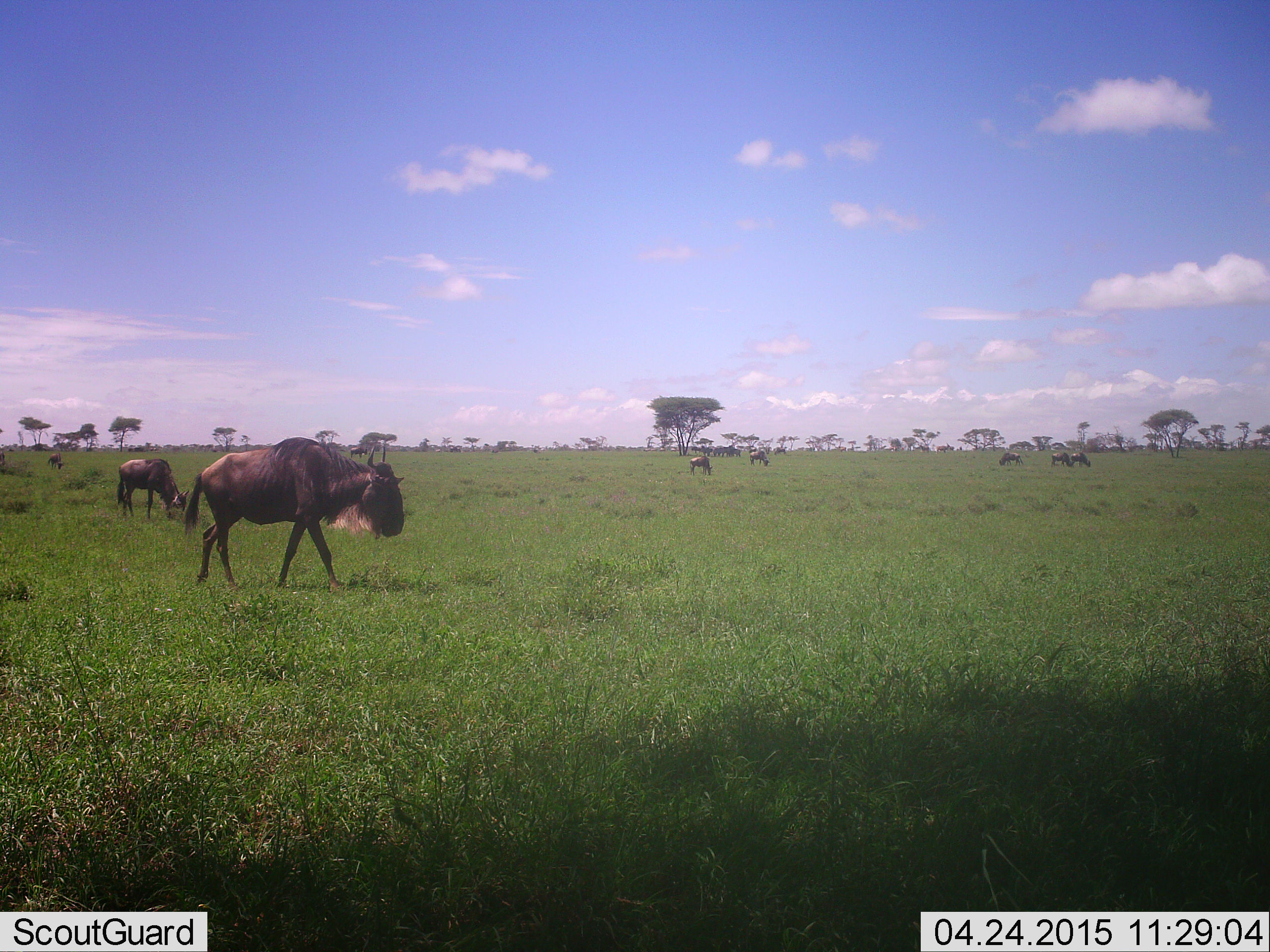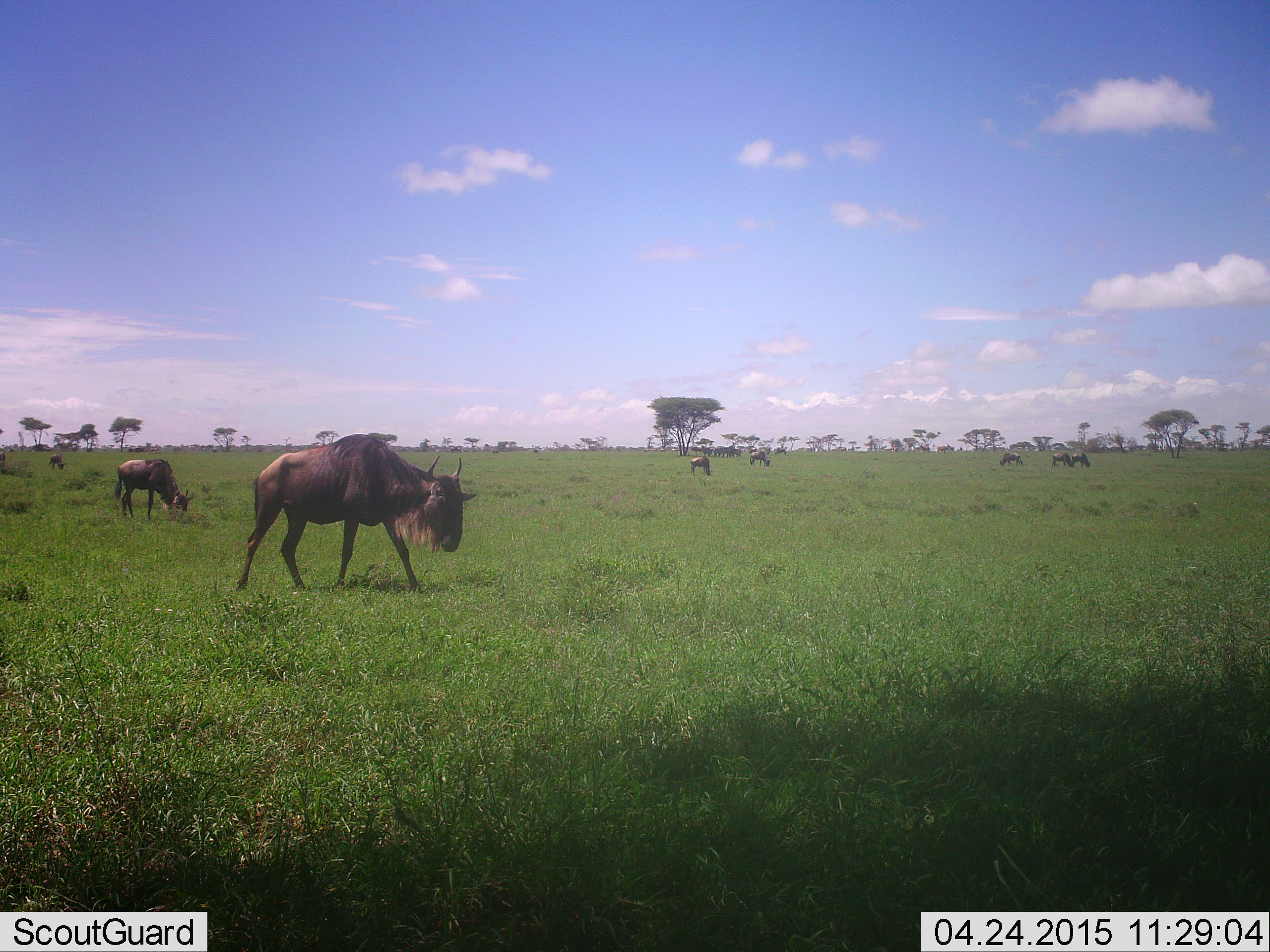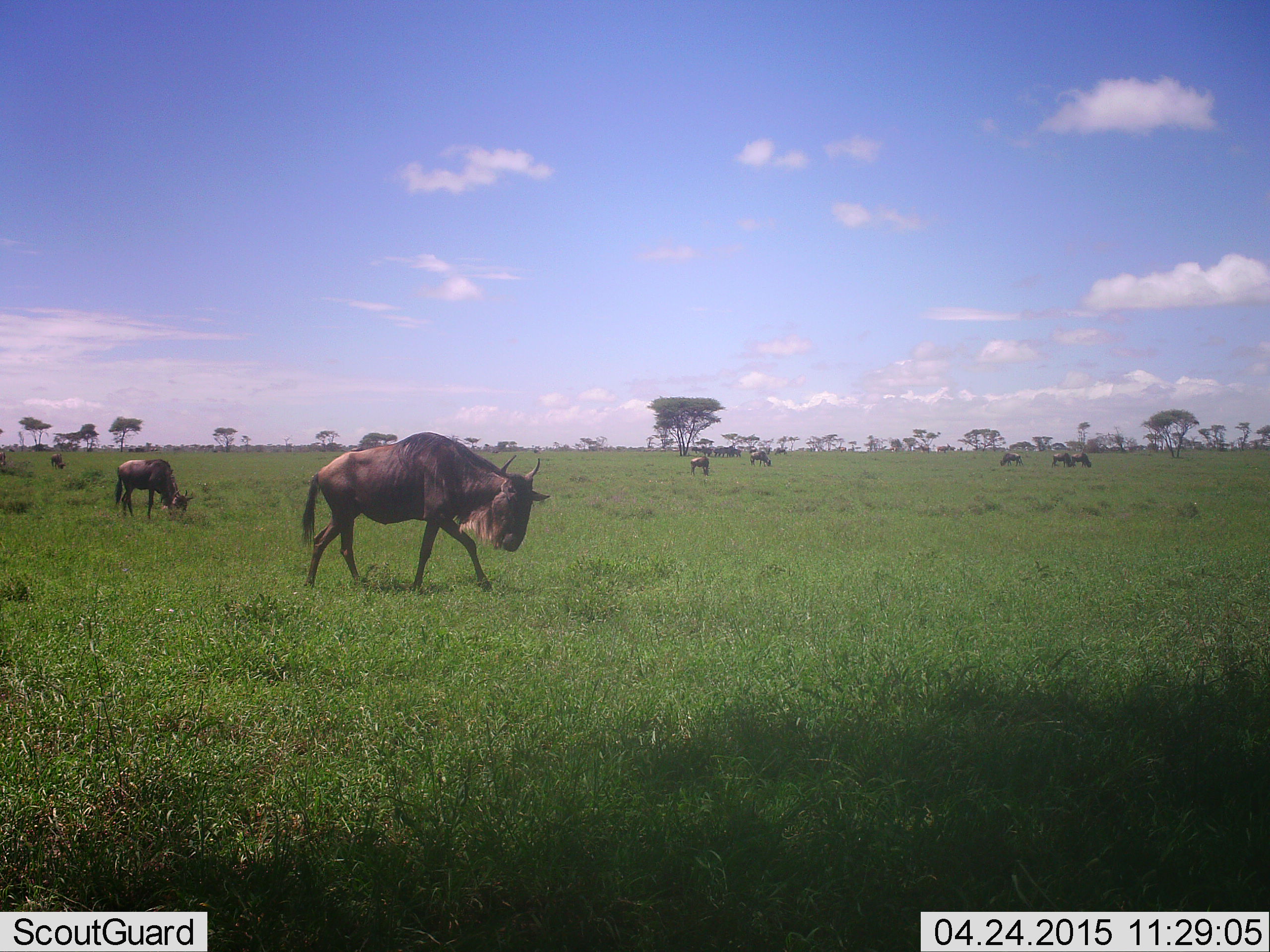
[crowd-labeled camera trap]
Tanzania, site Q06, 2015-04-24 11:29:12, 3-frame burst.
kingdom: Animalia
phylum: Chordata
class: Mammalia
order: Artiodactyla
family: Bovidae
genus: Connochaetes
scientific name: Connochaetes taurinus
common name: blue wildebeest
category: wildebeest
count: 8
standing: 40%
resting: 0%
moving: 70%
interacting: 0%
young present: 0%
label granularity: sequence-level